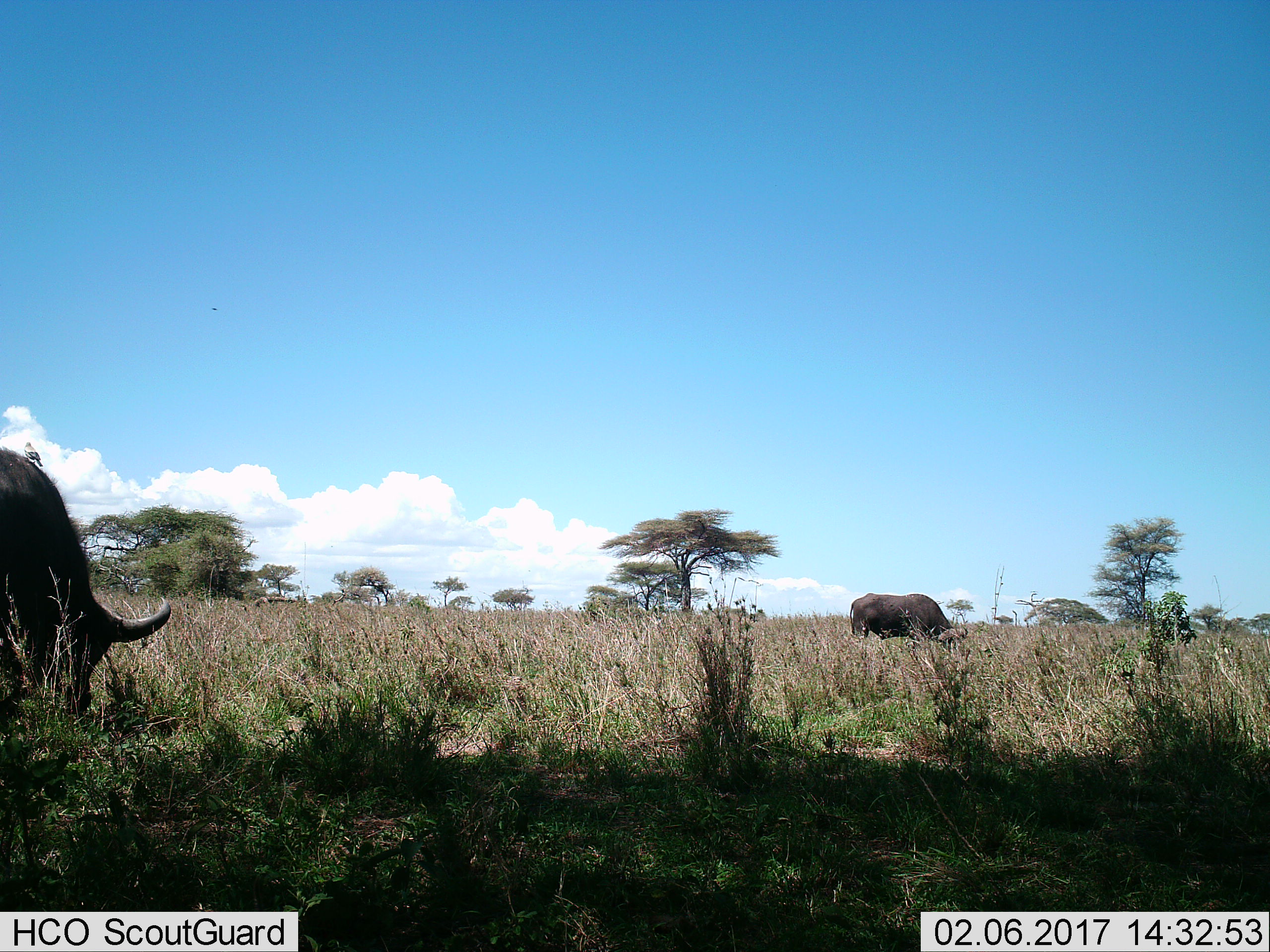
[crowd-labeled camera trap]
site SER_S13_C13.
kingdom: Animalia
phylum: Chordata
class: Mammalia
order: Artiodactyla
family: Bovidae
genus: Syncerus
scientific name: Syncerus caffer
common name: african buffalo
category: buffalo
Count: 2.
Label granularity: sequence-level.